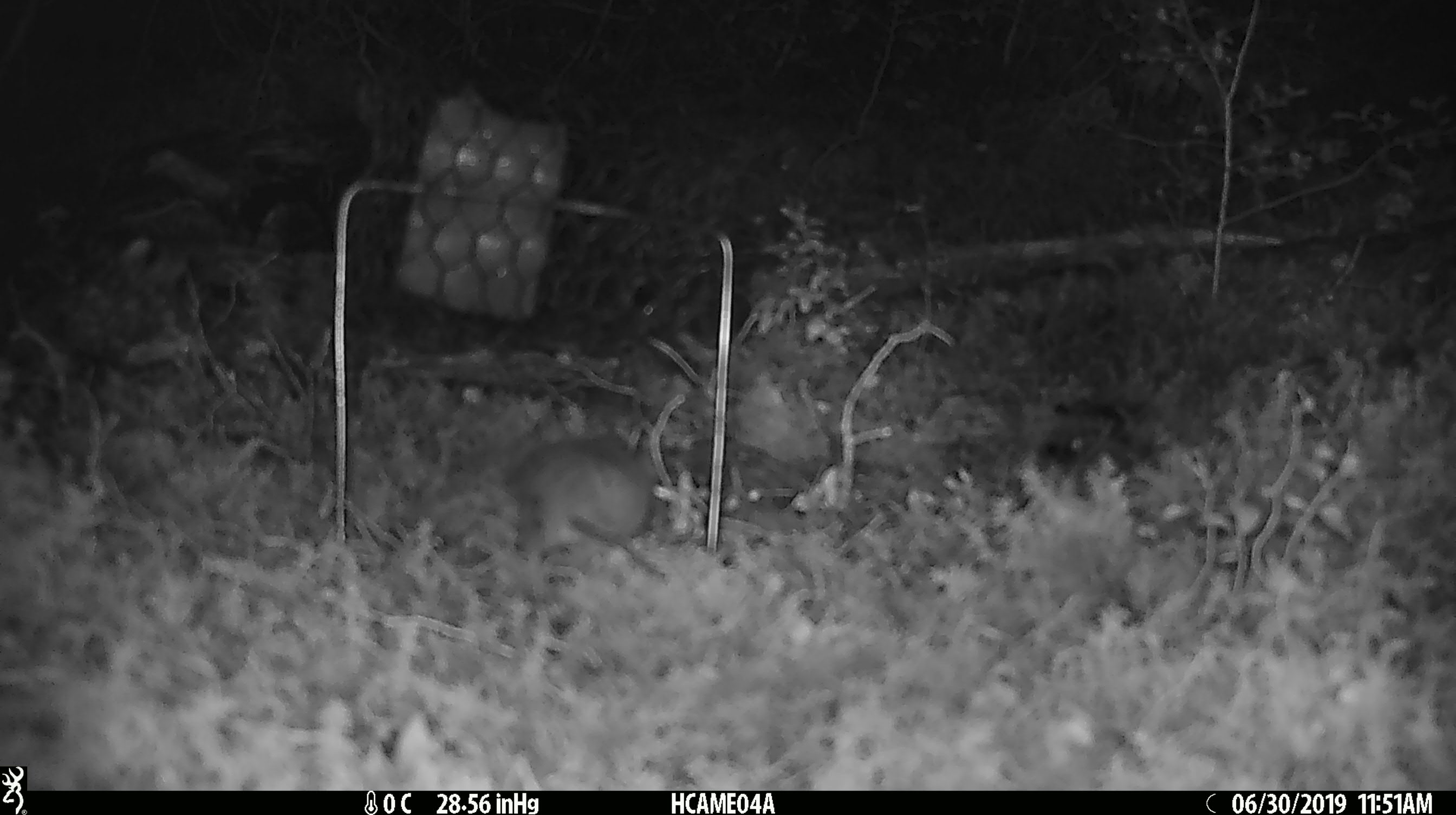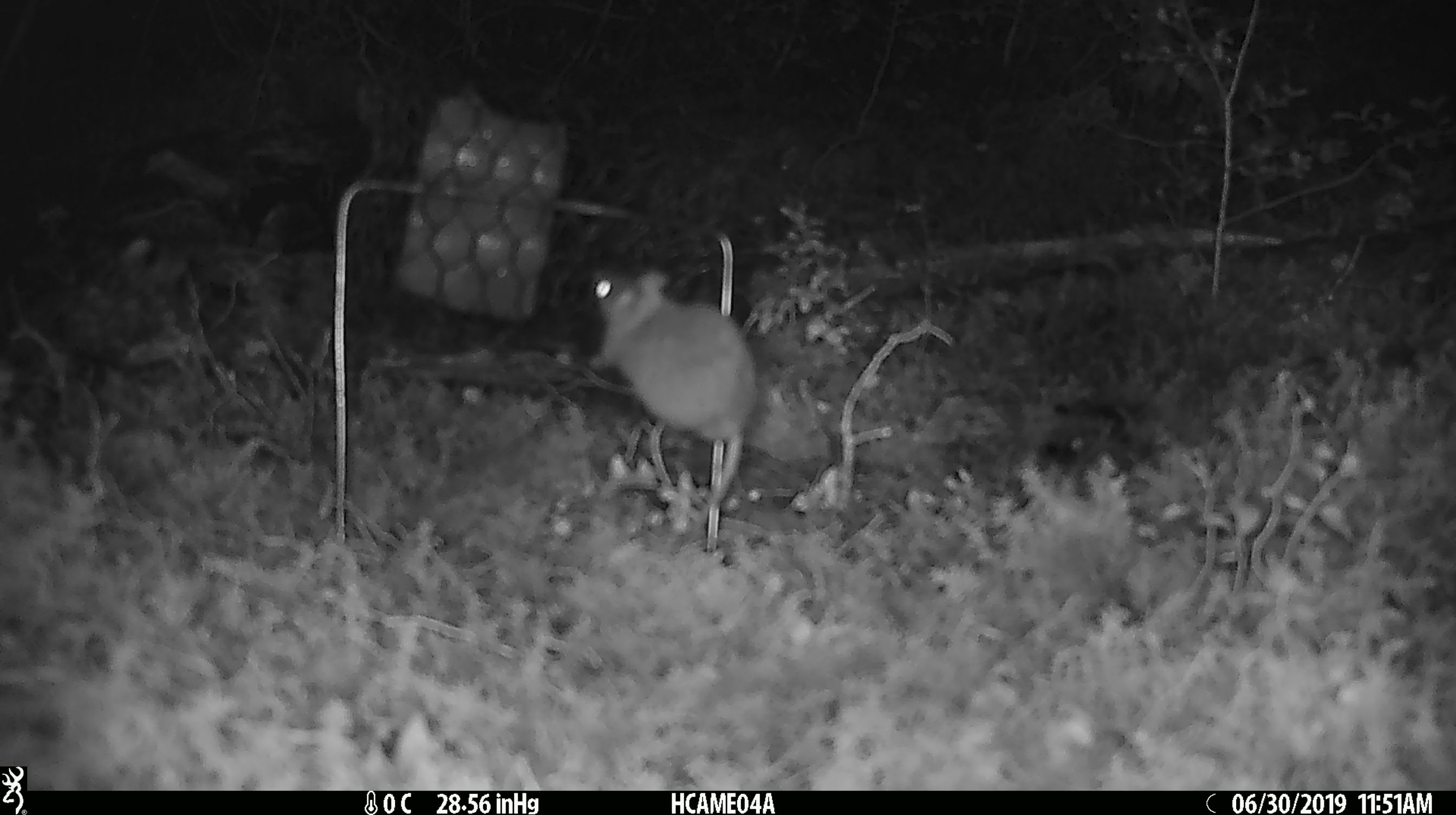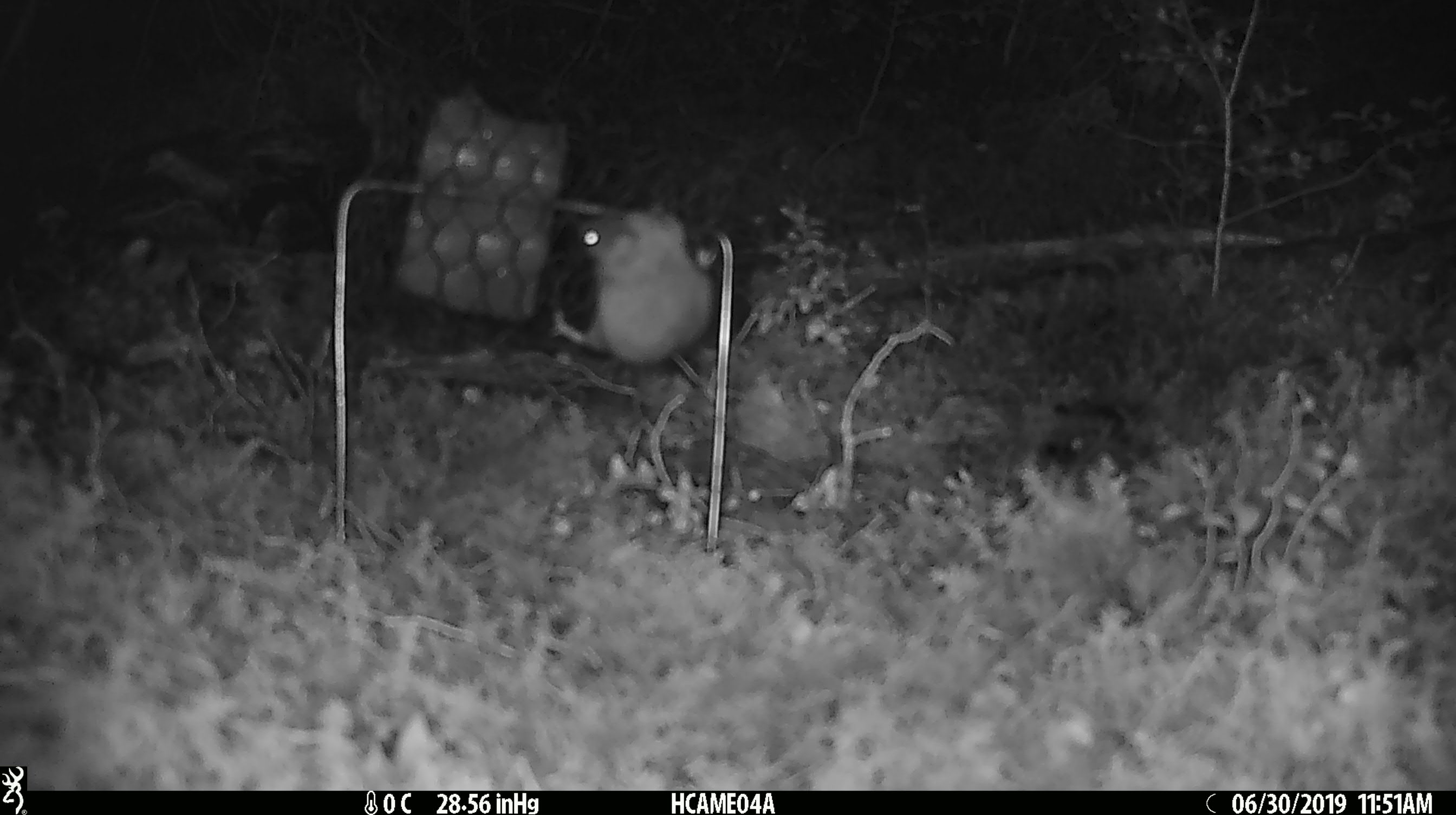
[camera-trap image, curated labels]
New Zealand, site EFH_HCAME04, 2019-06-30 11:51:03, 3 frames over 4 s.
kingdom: Animalia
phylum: Chordata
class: Mammalia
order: Rodentia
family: Muridae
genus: Mus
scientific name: Mus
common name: mouse